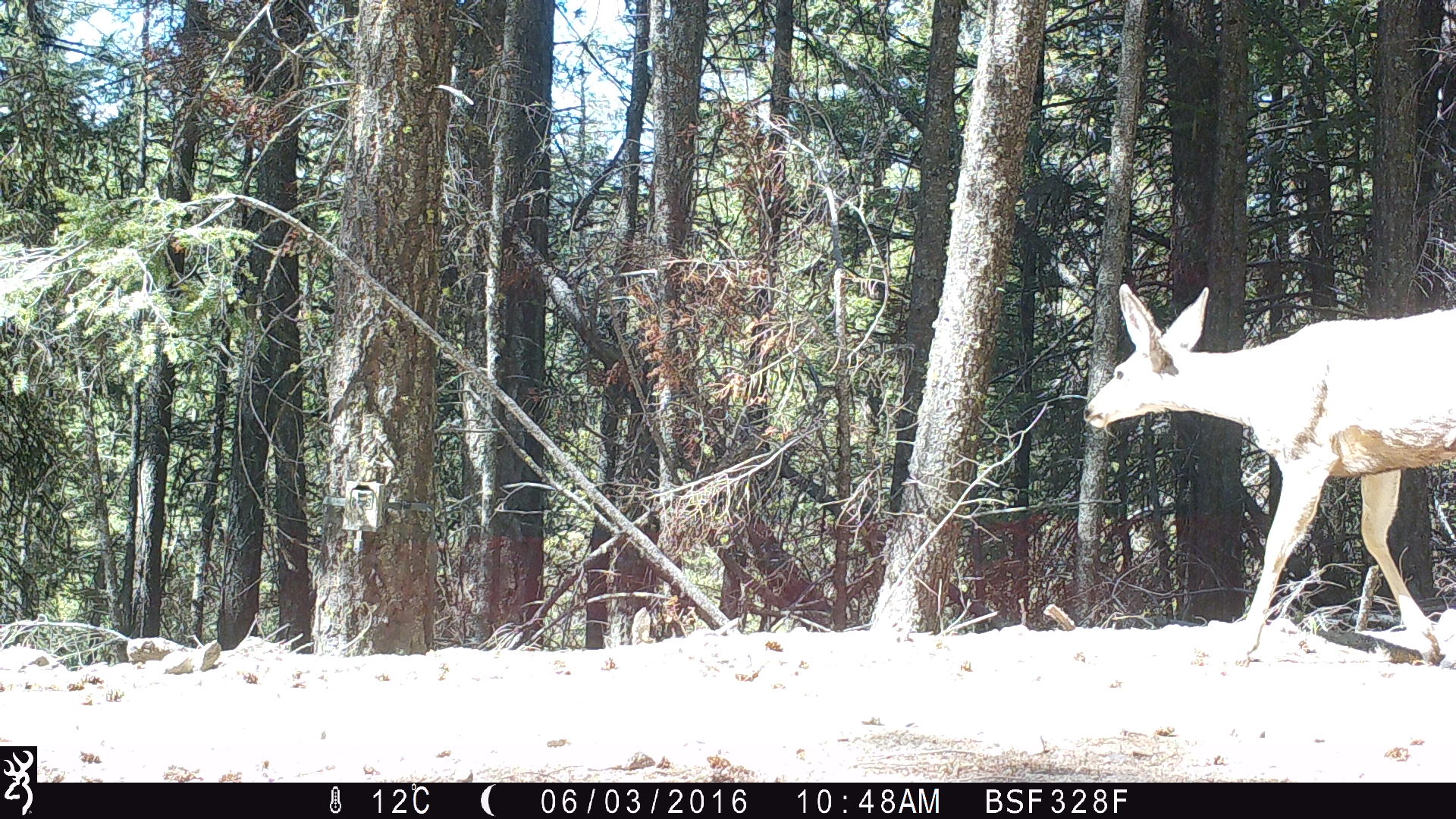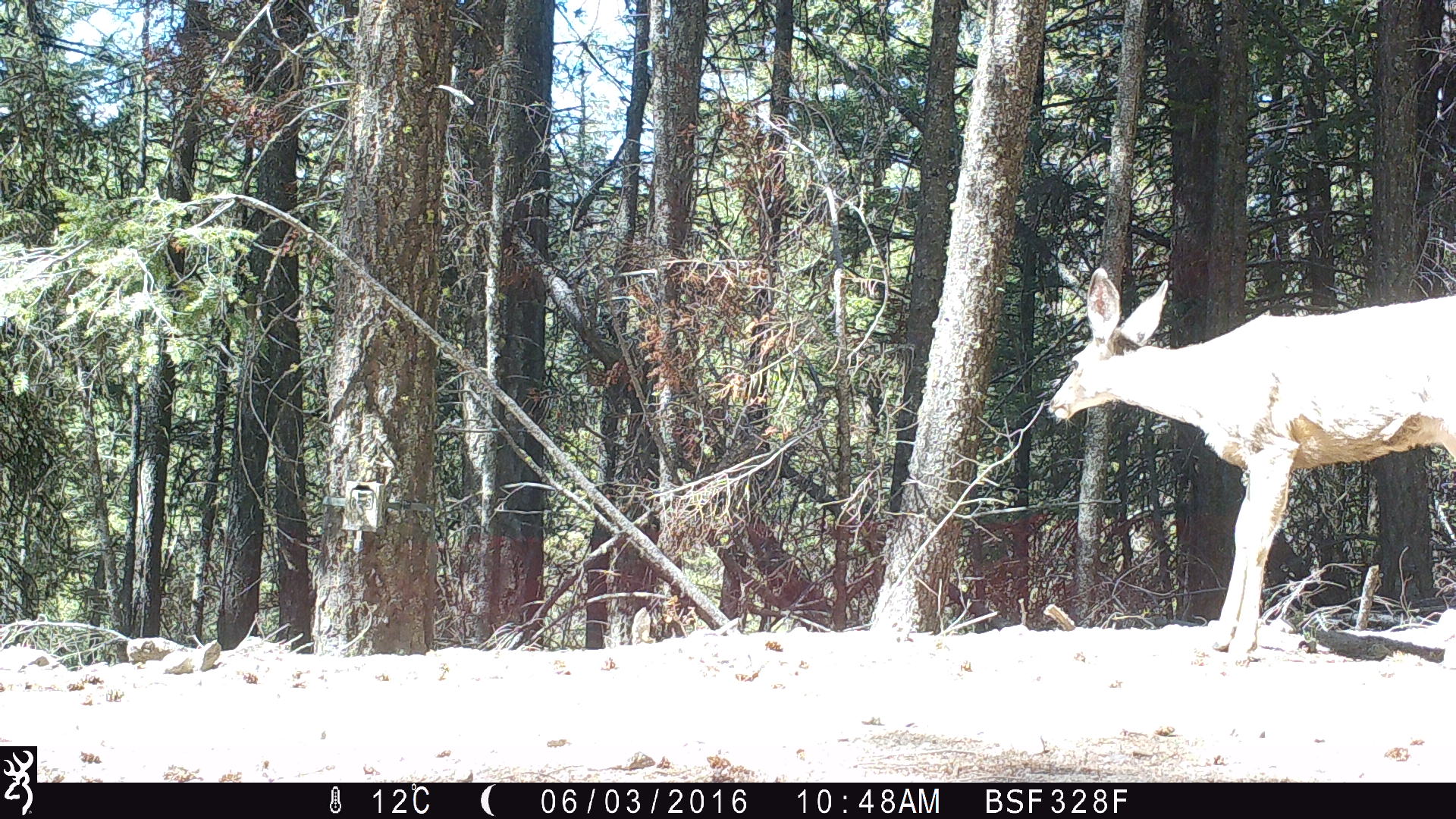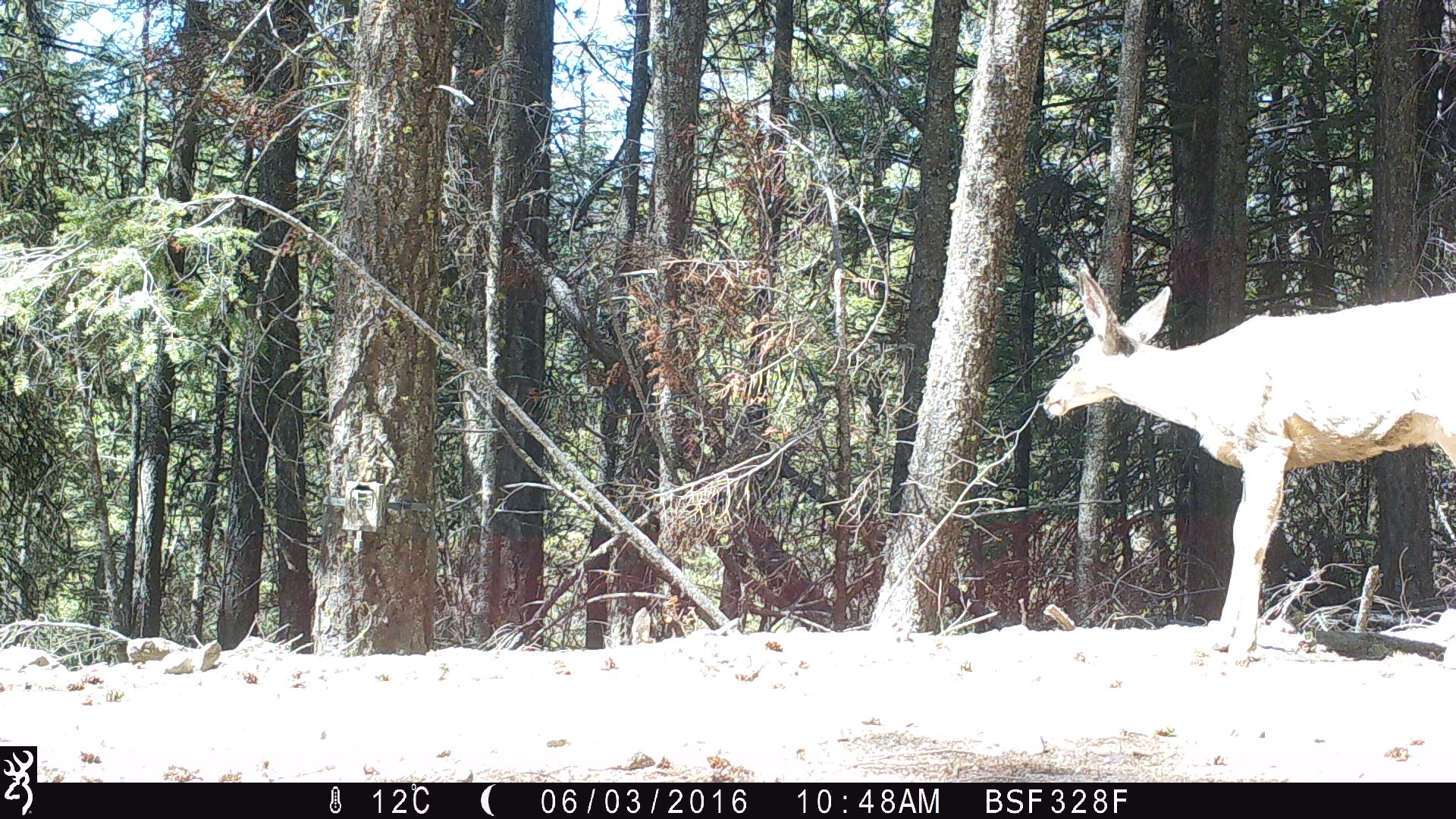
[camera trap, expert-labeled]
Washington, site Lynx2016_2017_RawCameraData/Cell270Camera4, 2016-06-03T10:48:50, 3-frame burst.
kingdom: Animalia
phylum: Chordata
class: Mammalia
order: Artiodactyla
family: Cervidae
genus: Odocoileus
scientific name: Odocoileus hemionus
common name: mule deer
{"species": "Odocoileus hemionus (mule deer)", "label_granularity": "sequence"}